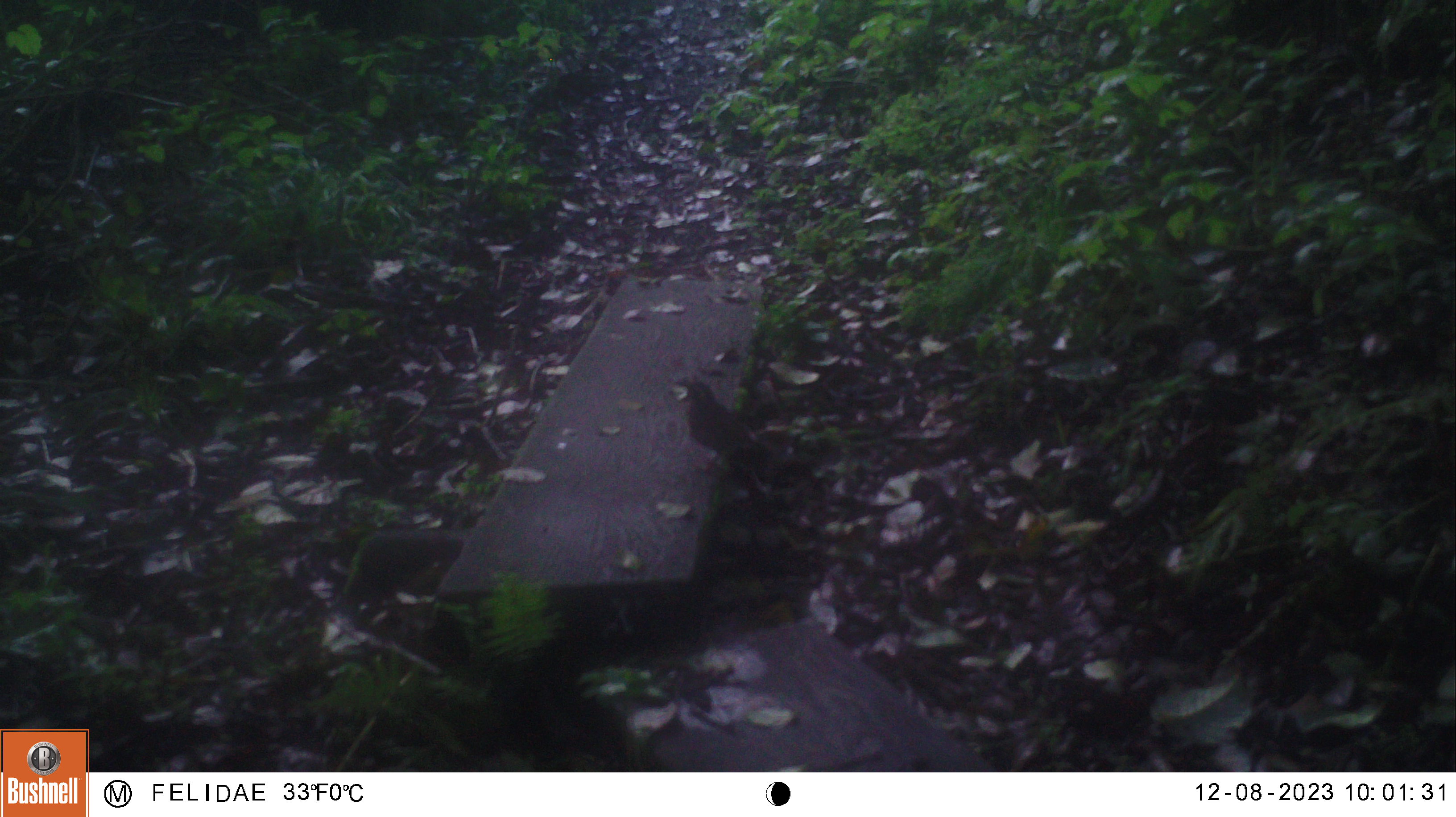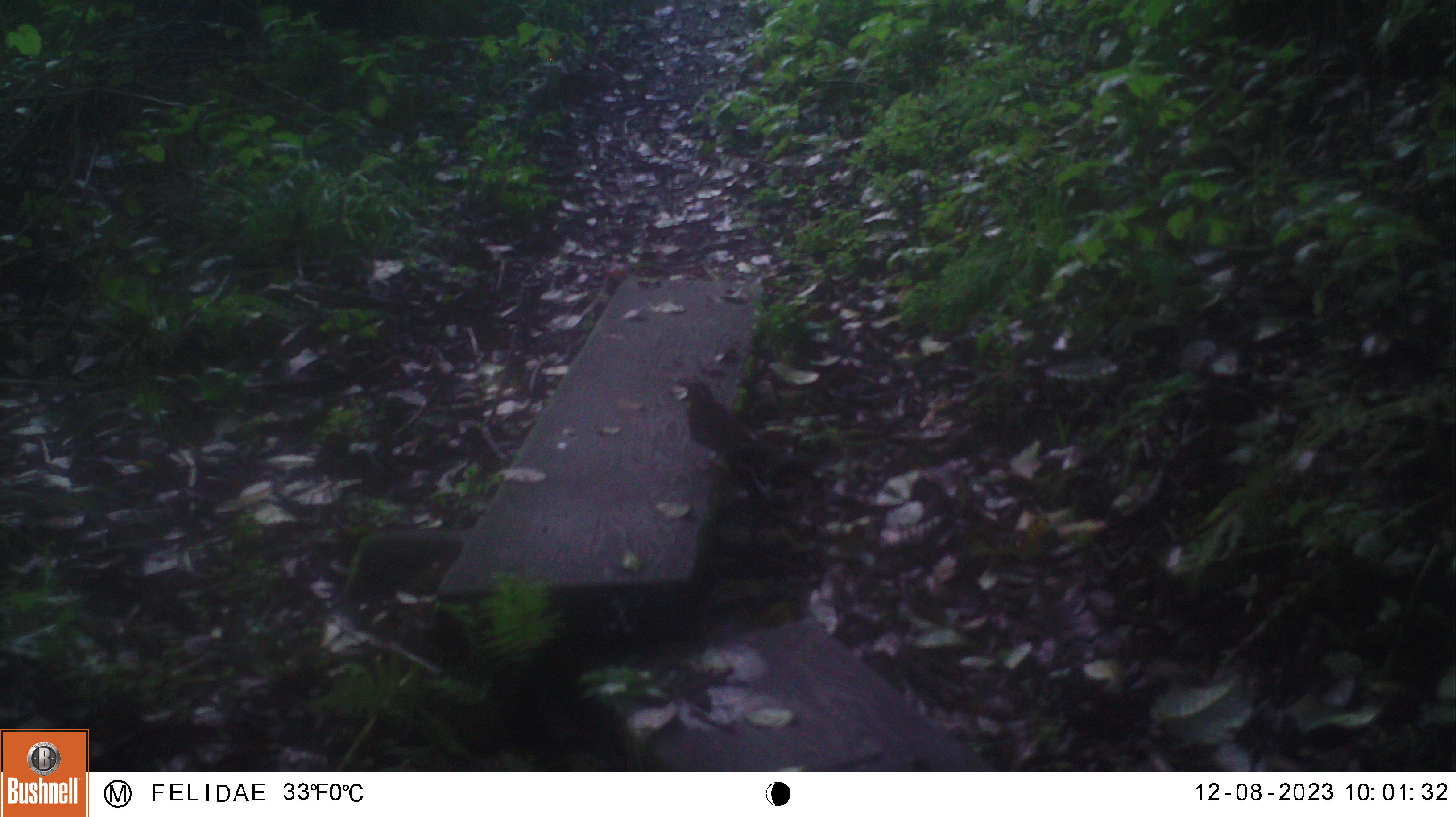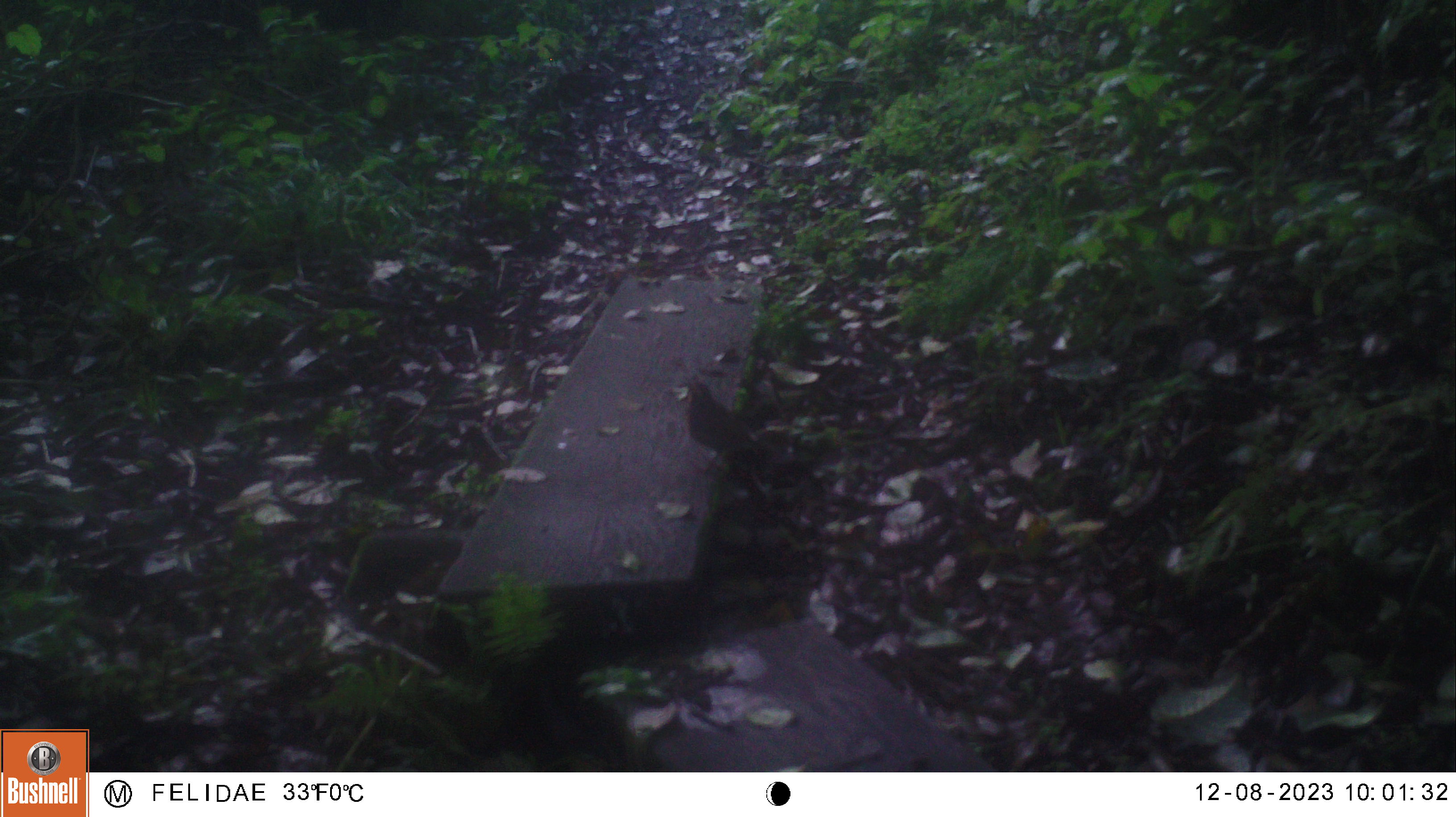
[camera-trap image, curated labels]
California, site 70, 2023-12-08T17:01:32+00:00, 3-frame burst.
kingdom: Animalia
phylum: Chordata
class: Aves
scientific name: Aves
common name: bird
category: unknown bird